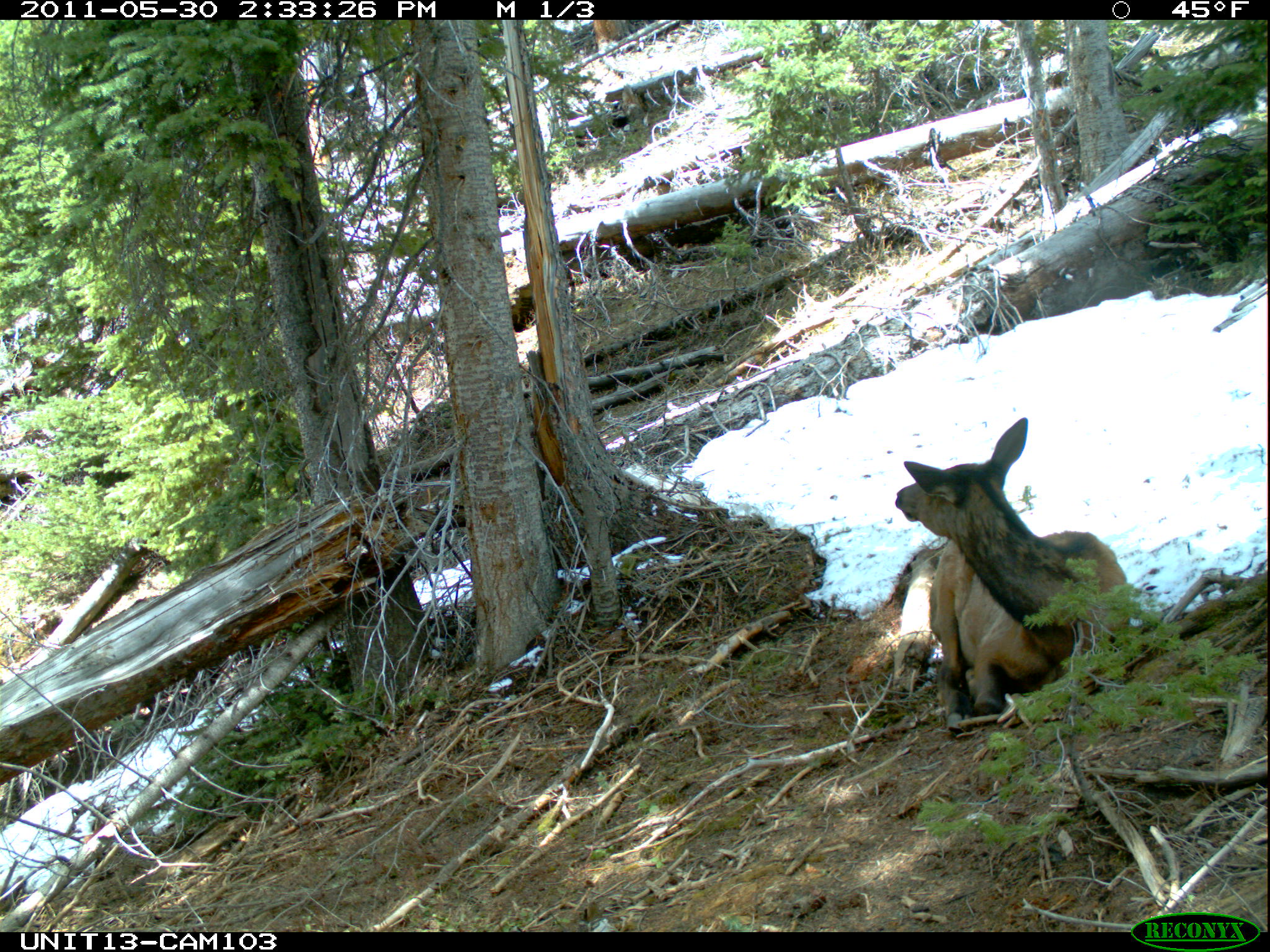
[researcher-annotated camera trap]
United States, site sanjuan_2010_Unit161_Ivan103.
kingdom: Animalia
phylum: Chordata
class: Mammalia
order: Artiodactyla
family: Cervidae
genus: Cervus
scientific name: Cervus elaphus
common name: red deer